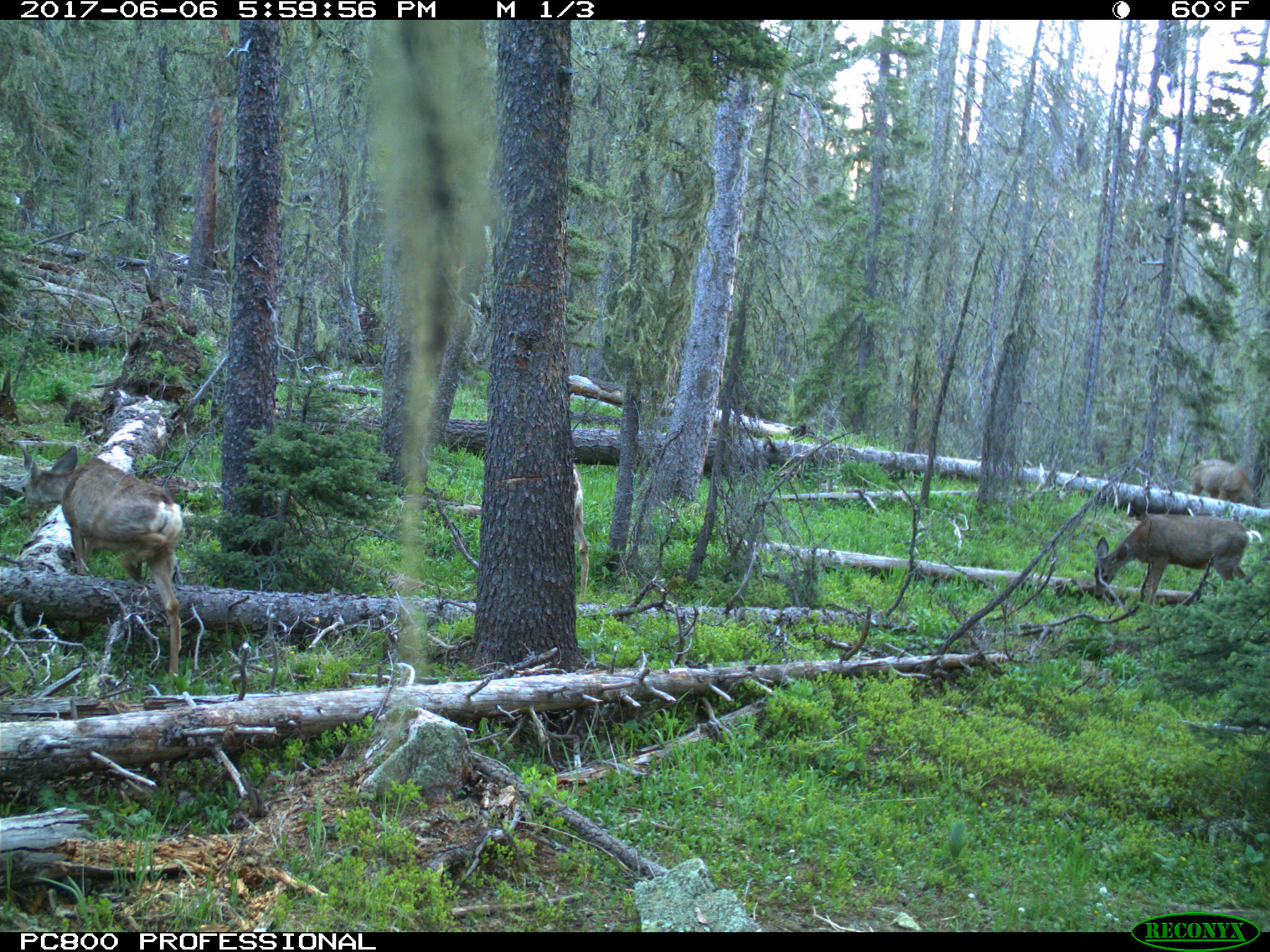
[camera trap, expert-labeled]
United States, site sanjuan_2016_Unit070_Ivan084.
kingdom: Animalia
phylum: Chordata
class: Mammalia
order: Artiodactyla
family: Cervidae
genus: Odocoileus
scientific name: Odocoileus hemionus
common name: mule deer